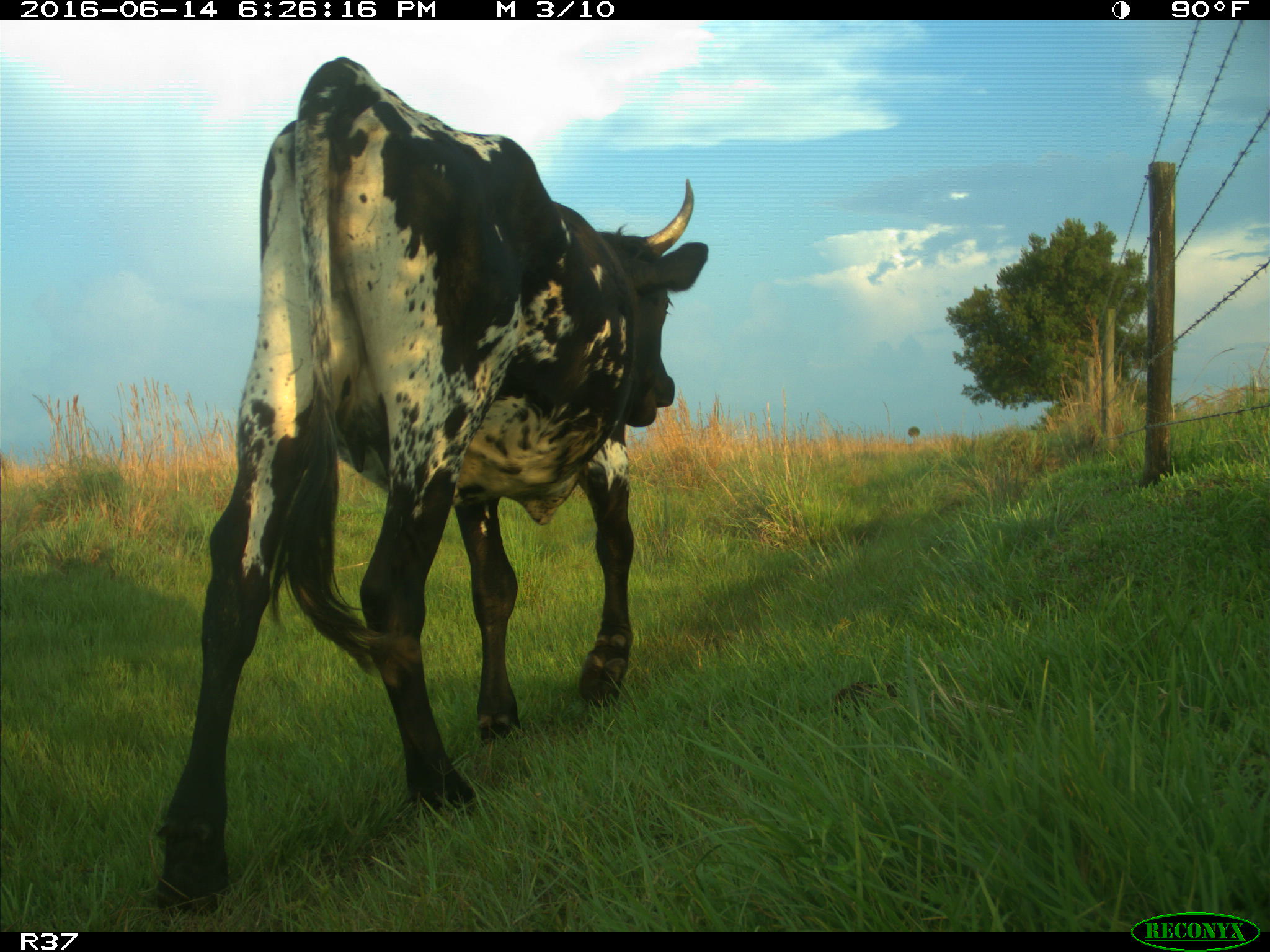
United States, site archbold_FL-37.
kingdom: Animalia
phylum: Chordata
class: Mammalia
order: Artiodactyla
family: Bovidae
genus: Bos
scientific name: Bos taurus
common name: domestic cow